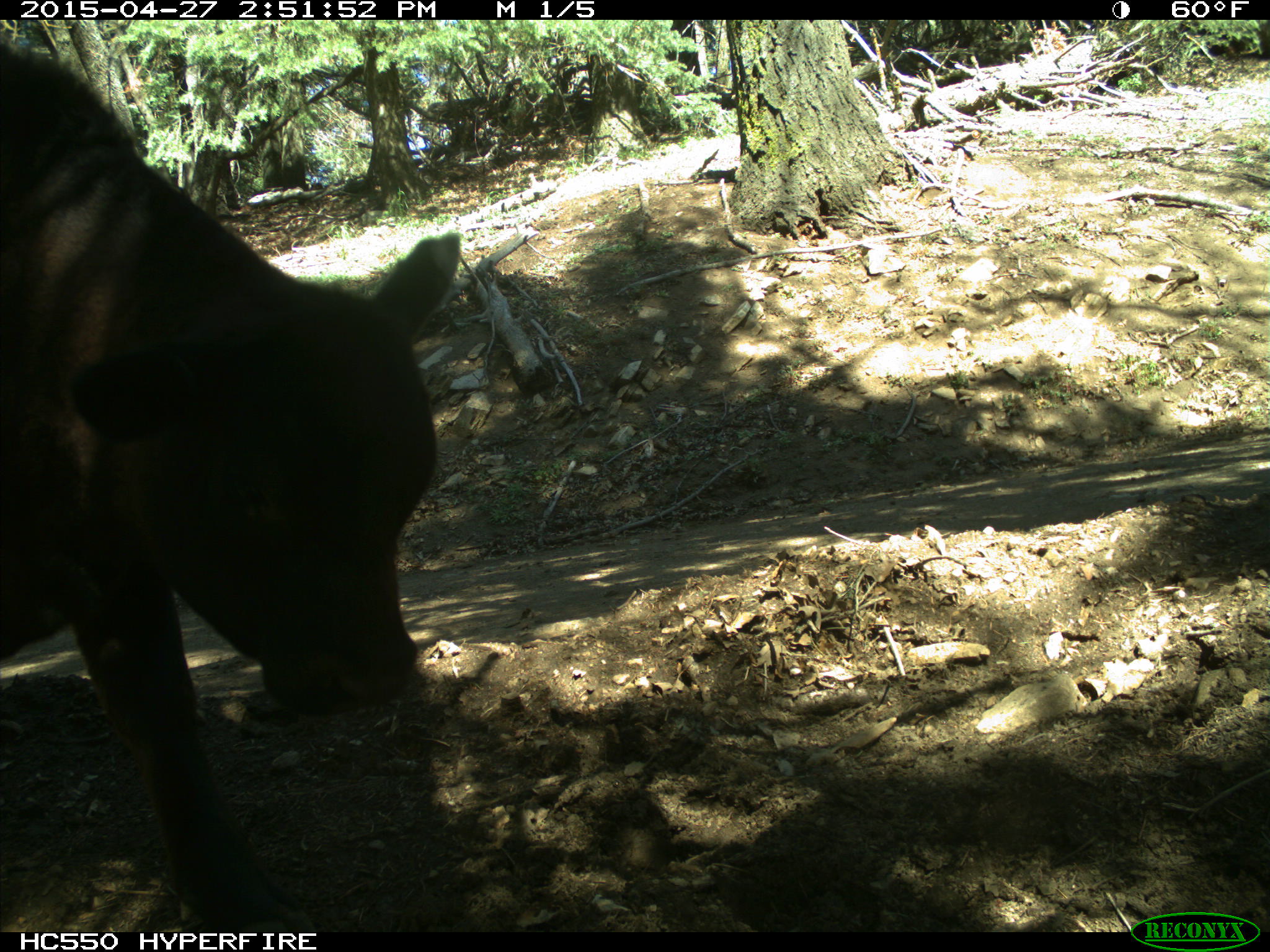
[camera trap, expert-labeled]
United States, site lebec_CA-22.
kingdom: Animalia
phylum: Chordata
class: Mammalia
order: Artiodactyla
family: Bovidae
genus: Bos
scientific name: Bos taurus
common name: domestic cow